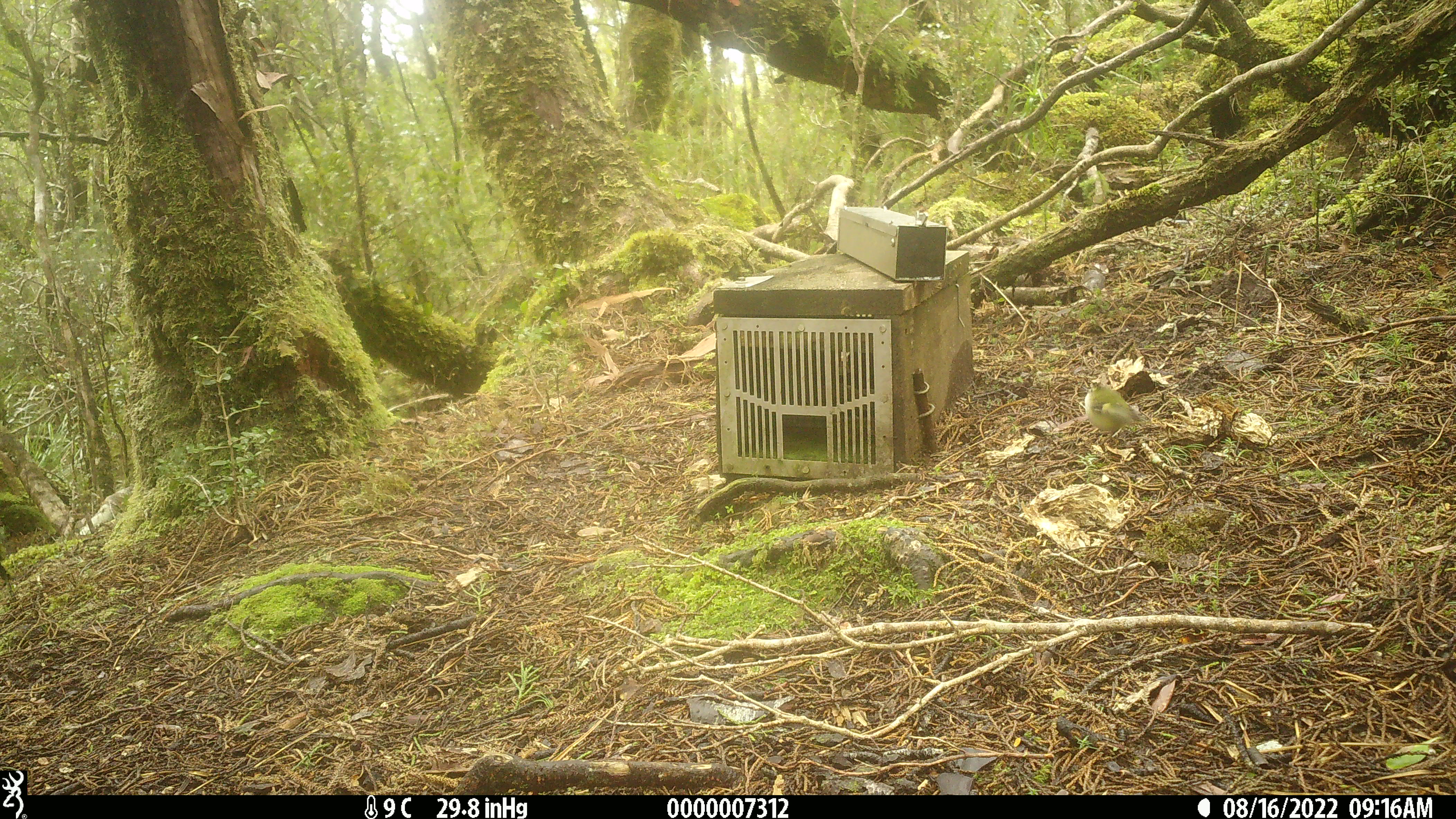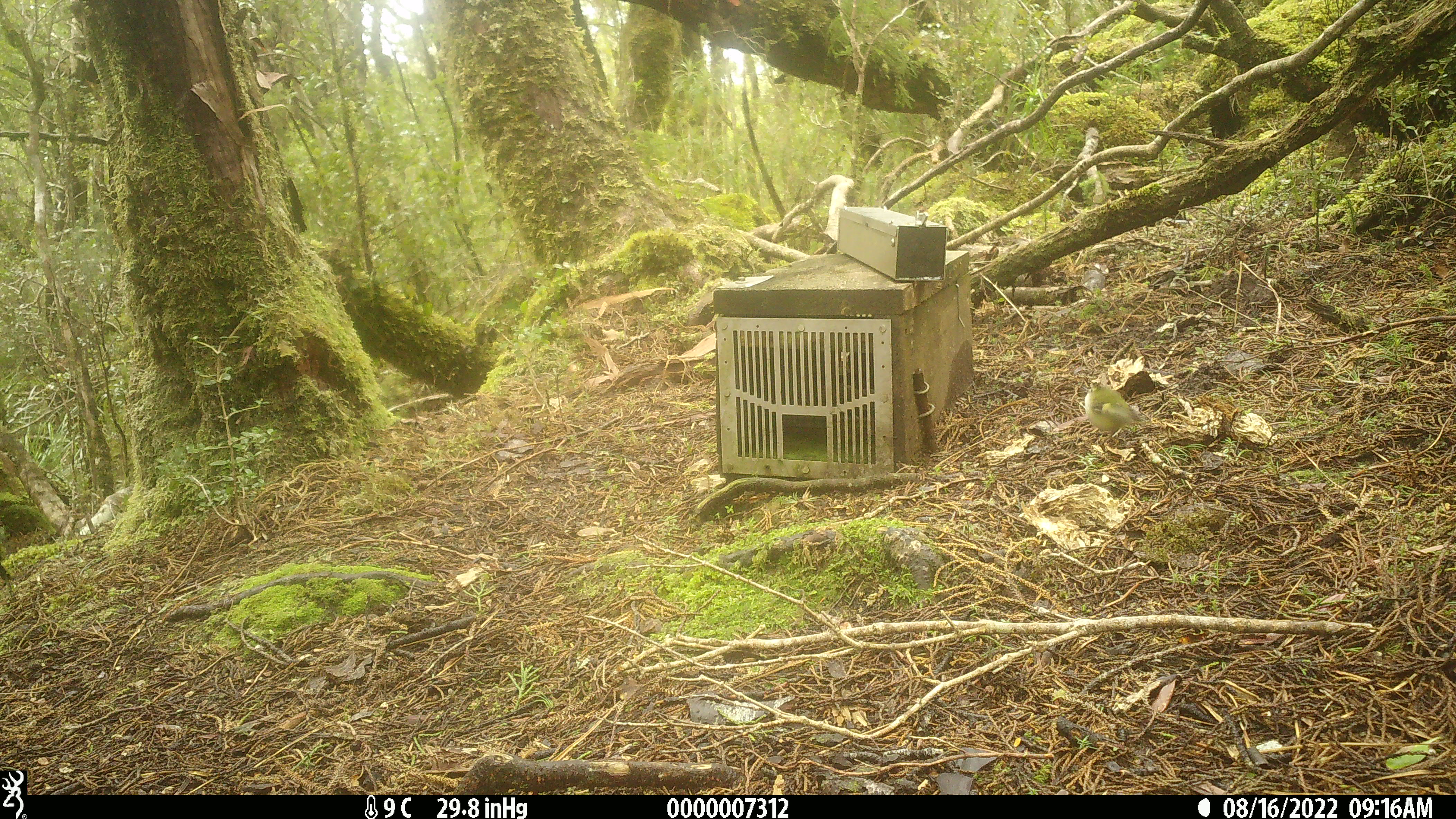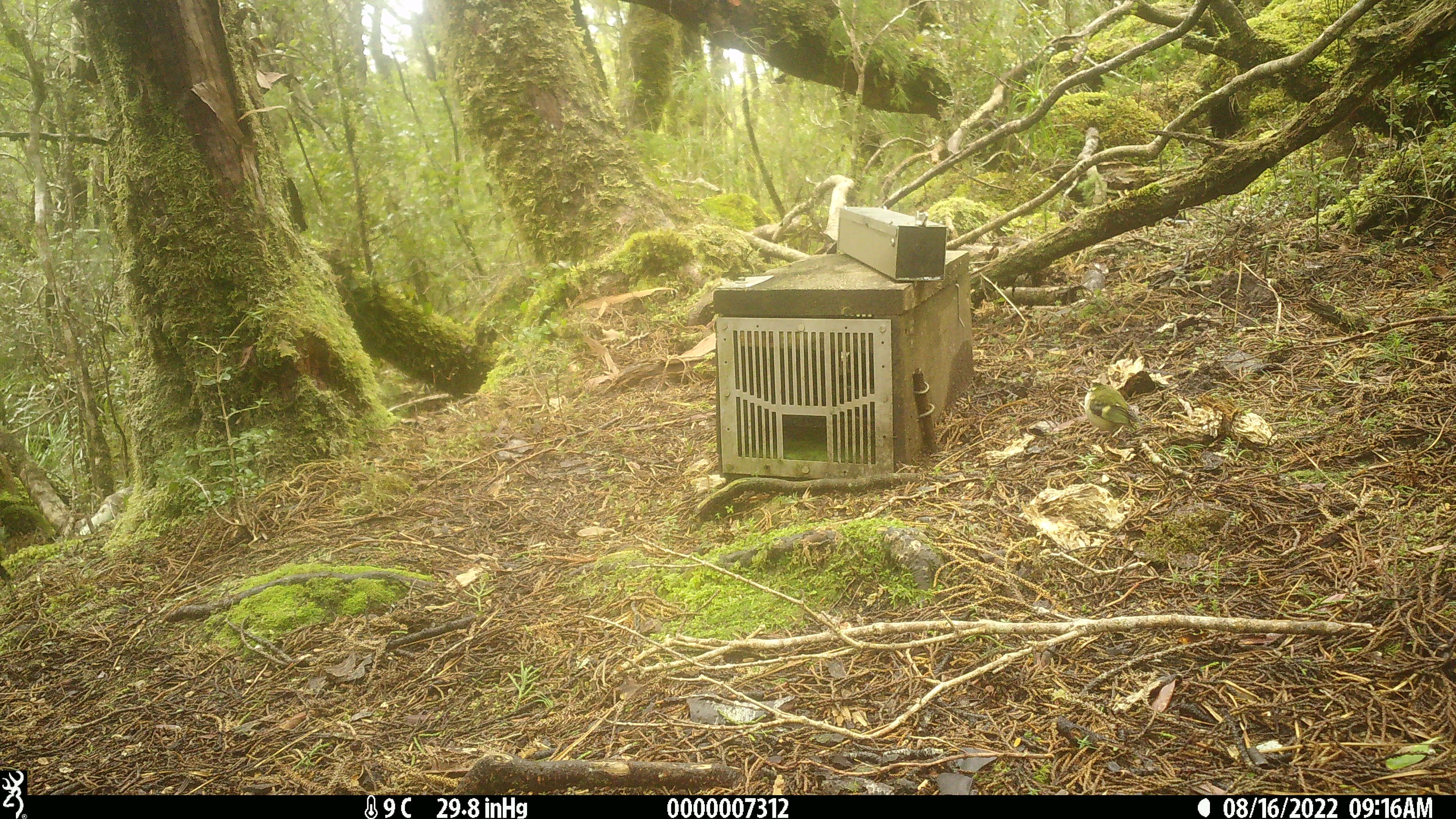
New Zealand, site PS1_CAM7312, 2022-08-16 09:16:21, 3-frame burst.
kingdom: Animalia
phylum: Chordata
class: Aves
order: Passeriformes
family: Acanthisittidae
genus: Acanthisitta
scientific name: Acanthisitta chloris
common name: rifleman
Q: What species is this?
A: Rifleman (Acanthisitta chloris).